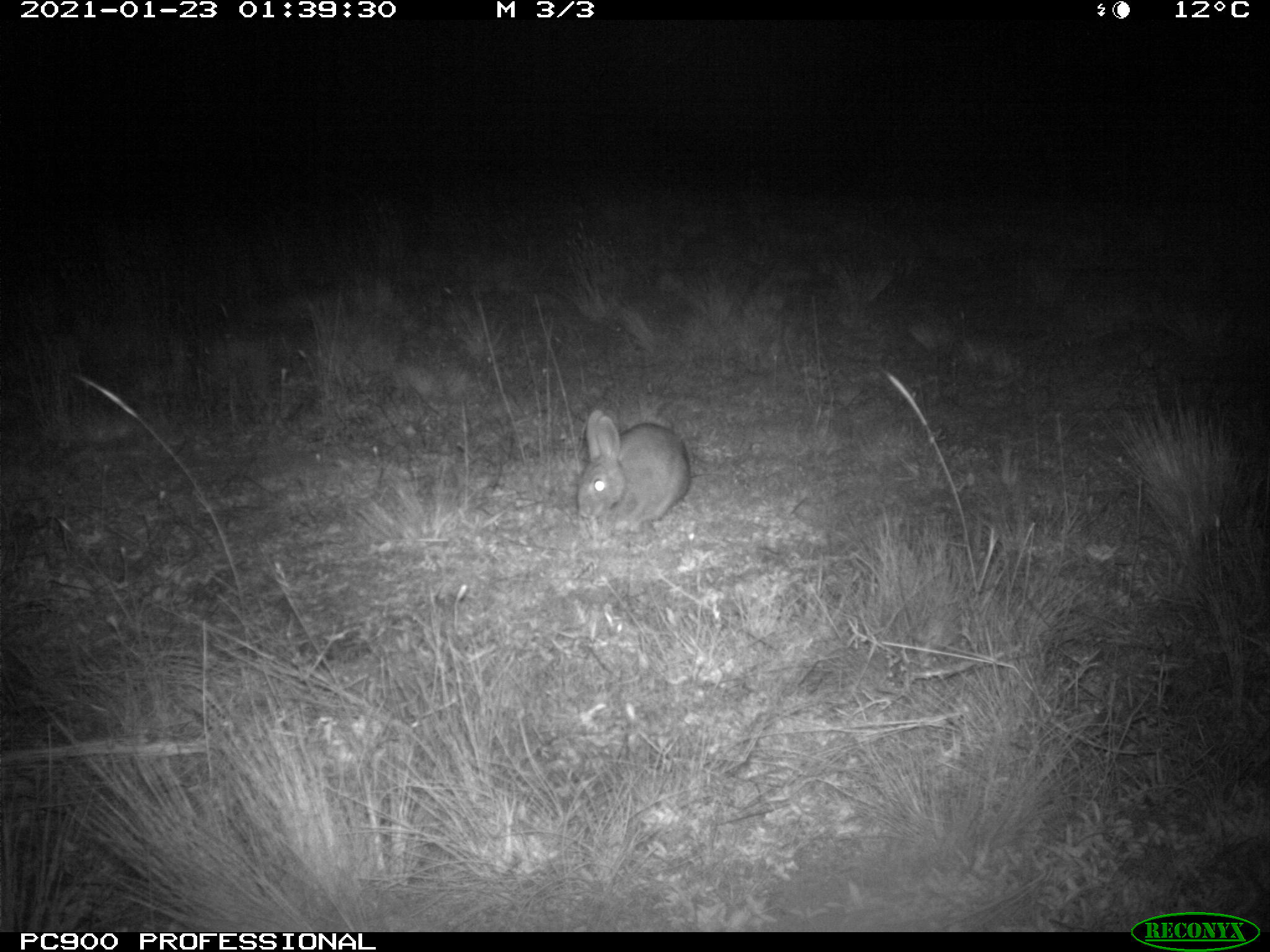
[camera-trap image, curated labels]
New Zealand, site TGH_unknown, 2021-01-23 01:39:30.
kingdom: Animalia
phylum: Chordata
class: Mammalia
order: Lagomorpha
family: Leporidae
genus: Oryctolagus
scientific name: Oryctolagus cuniculus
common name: european rabbit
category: rabbit